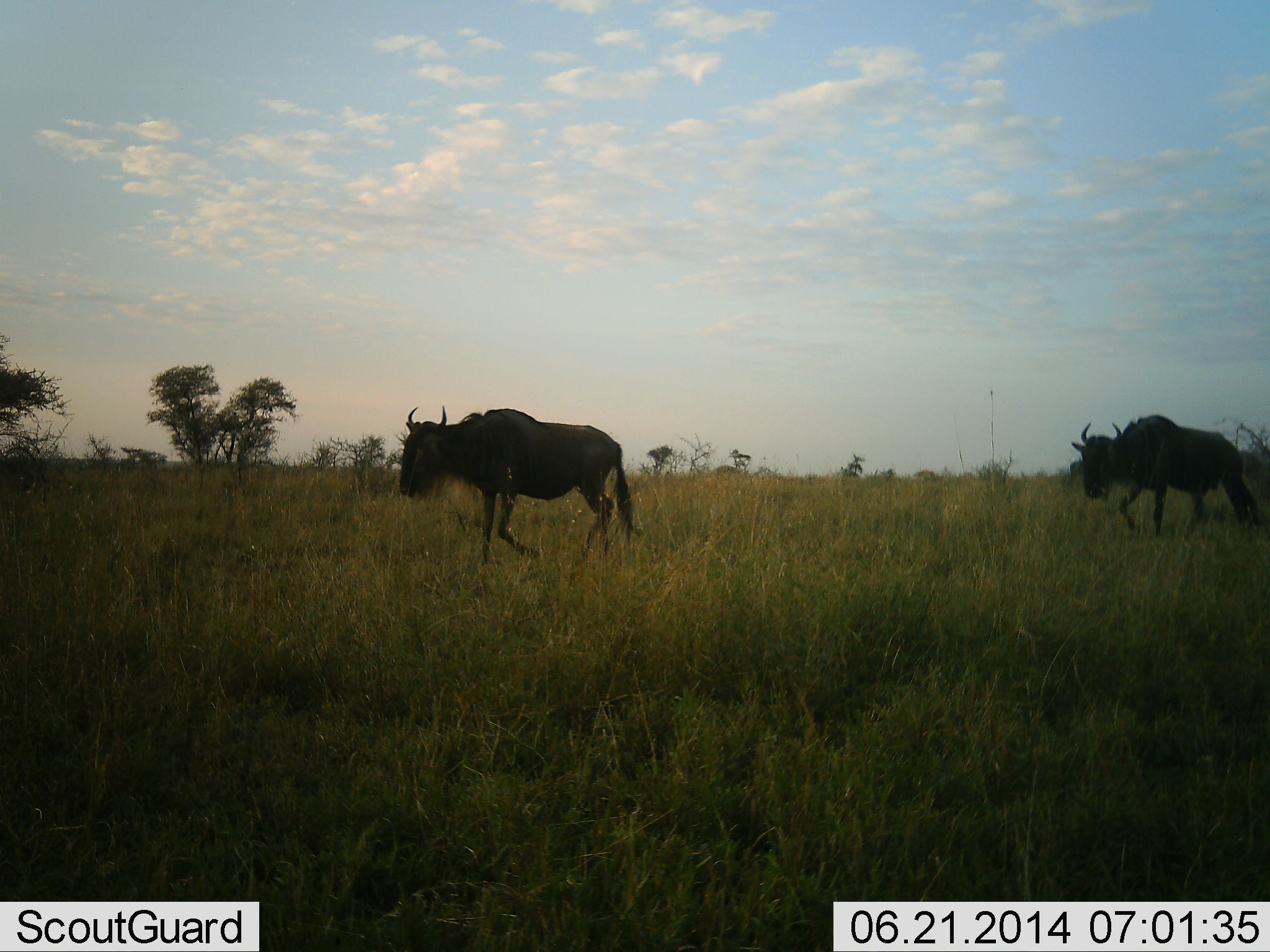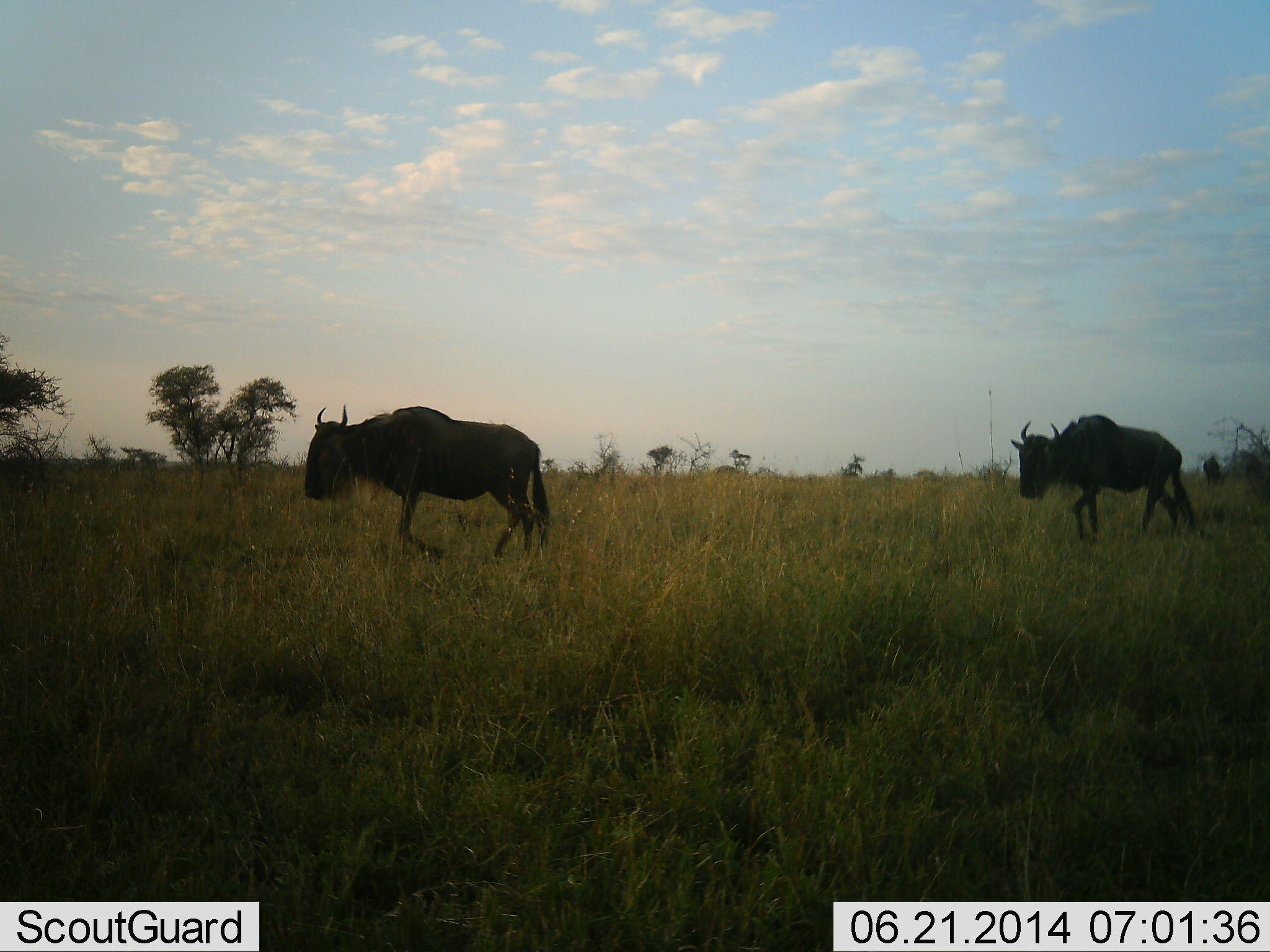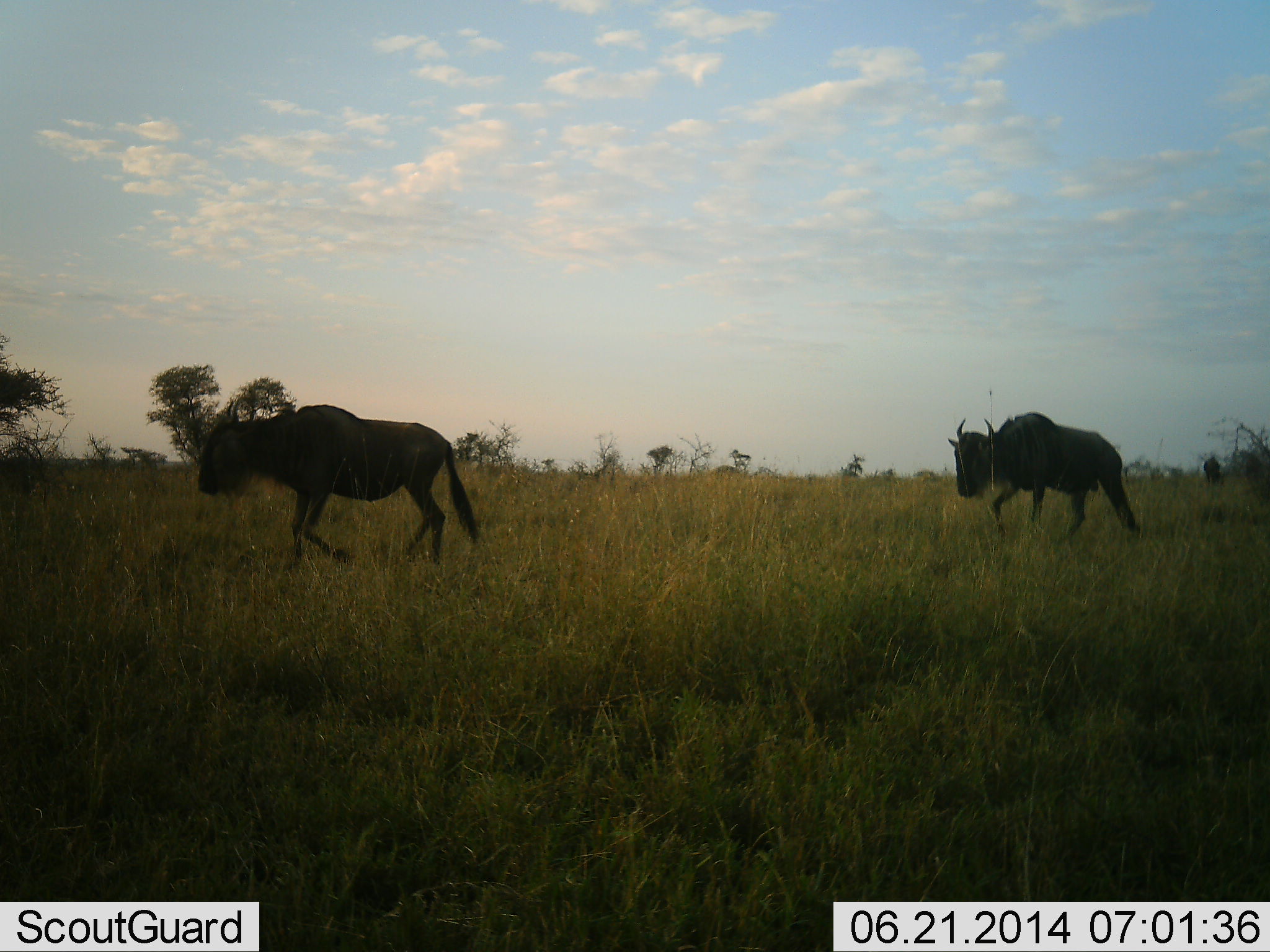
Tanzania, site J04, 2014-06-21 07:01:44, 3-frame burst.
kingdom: Animalia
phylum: Chordata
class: Mammalia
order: Artiodactyla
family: Bovidae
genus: Connochaetes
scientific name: Connochaetes taurinus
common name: blue wildebeest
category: wildebeest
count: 2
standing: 0%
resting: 0%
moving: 100%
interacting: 0%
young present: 0%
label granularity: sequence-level